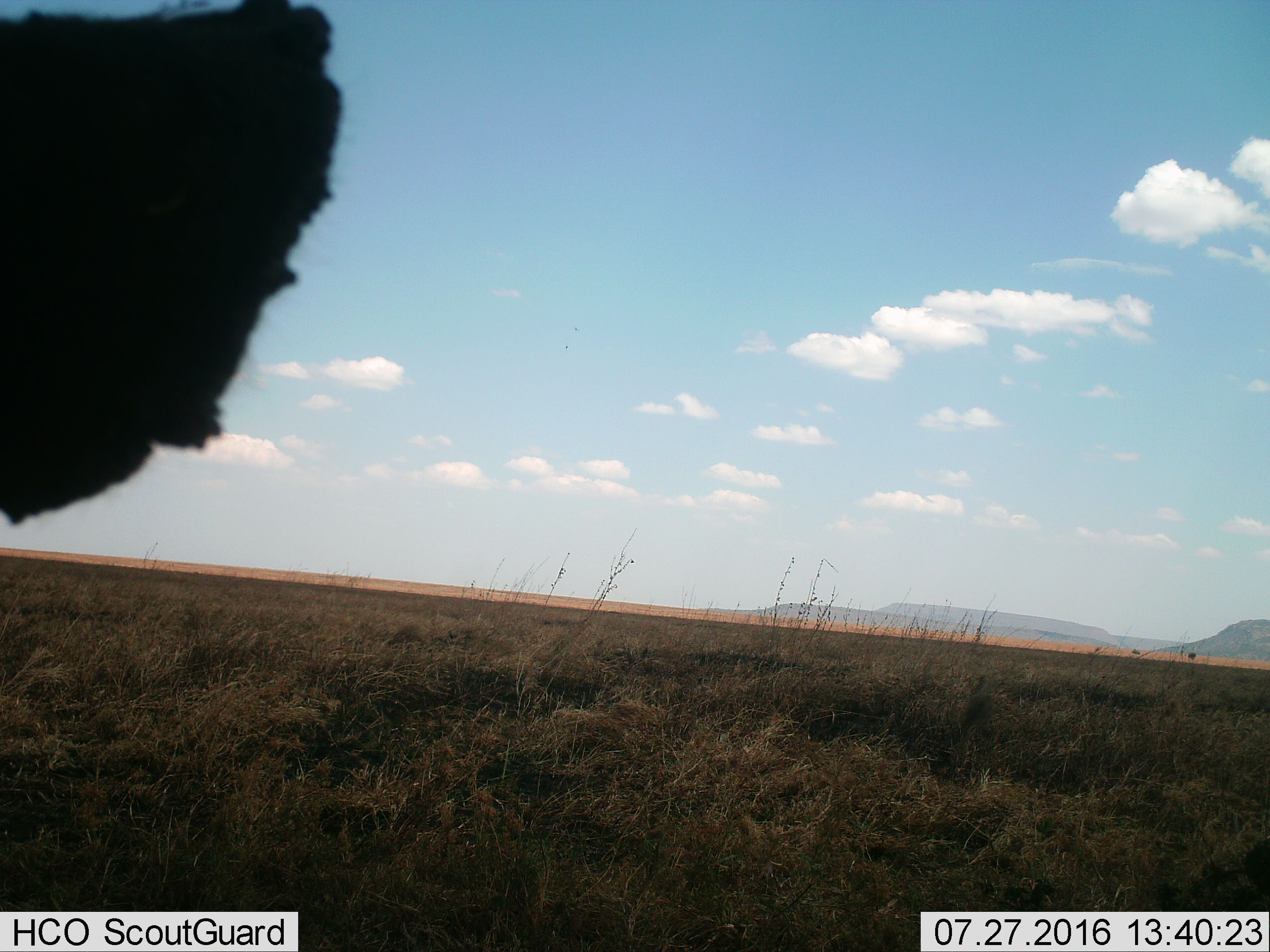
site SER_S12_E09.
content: unidentified animal